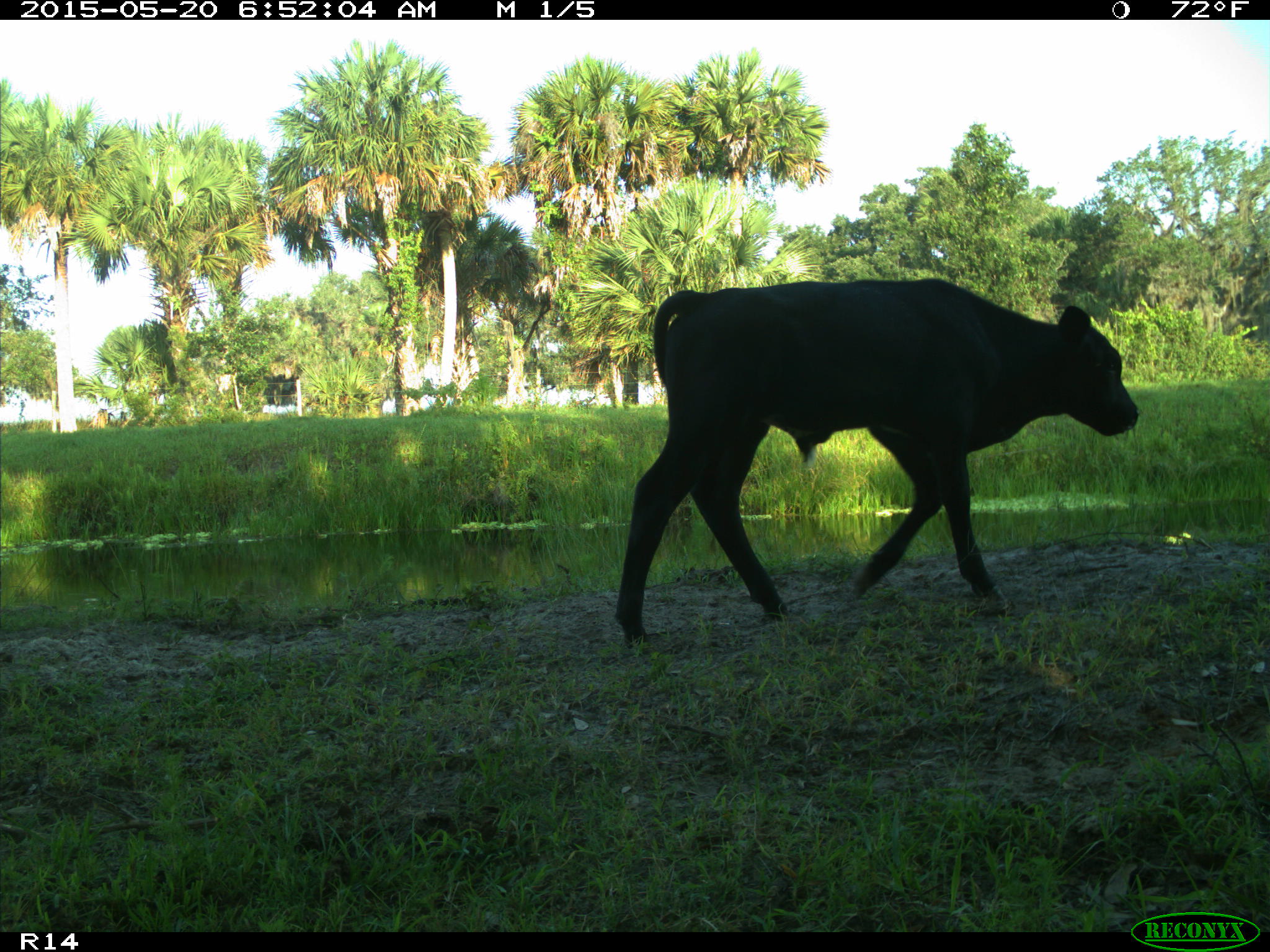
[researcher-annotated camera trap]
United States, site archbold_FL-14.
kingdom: Animalia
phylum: Chordata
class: Mammalia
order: Artiodactyla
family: Bovidae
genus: Bos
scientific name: Bos taurus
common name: domestic cow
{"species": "Bos taurus (domestic cow)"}